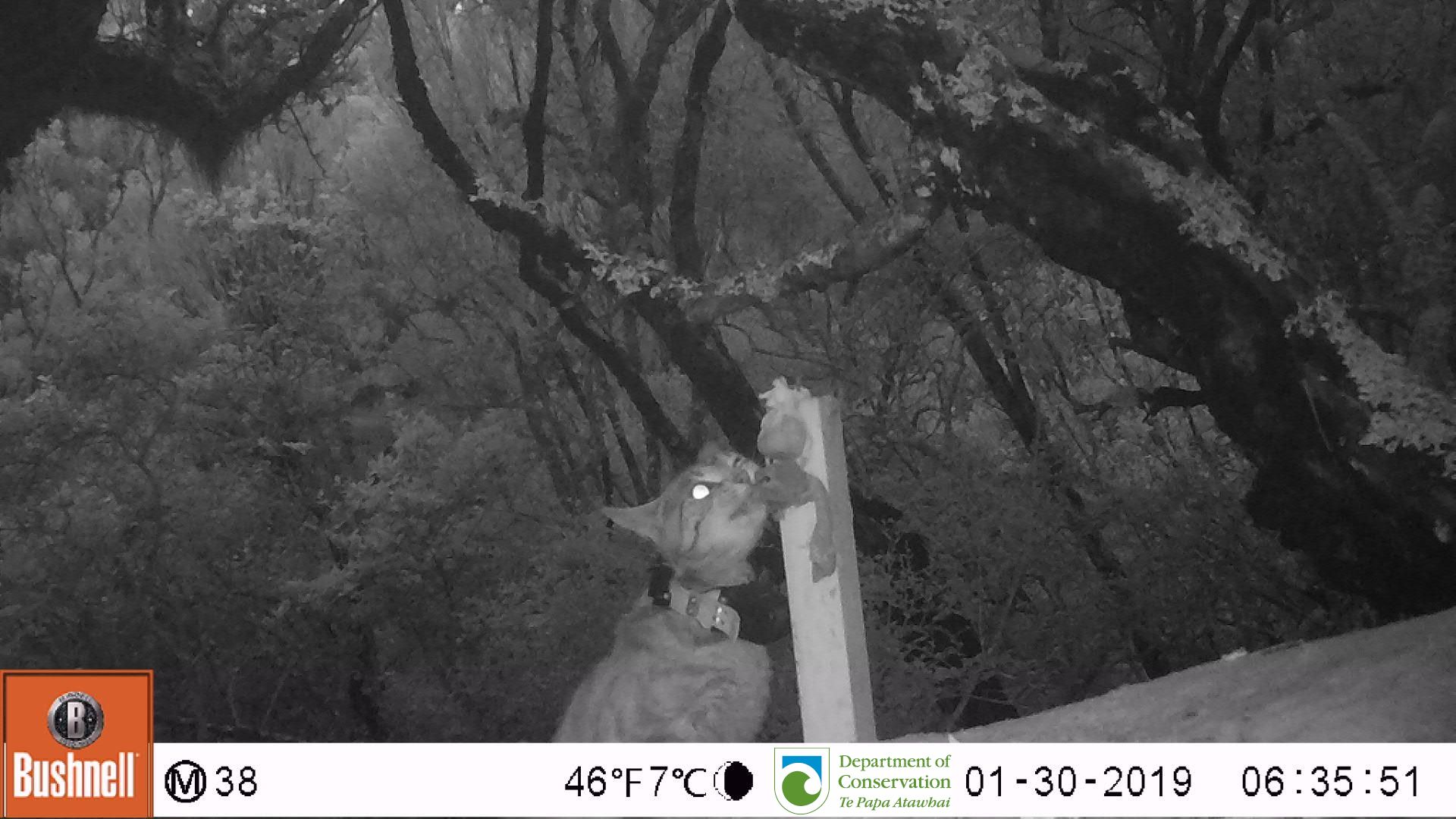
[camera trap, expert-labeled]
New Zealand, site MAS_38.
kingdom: Animalia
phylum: Chordata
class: Mammalia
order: Carnivora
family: Felidae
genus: Felis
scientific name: Felis catus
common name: domestic cat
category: cat